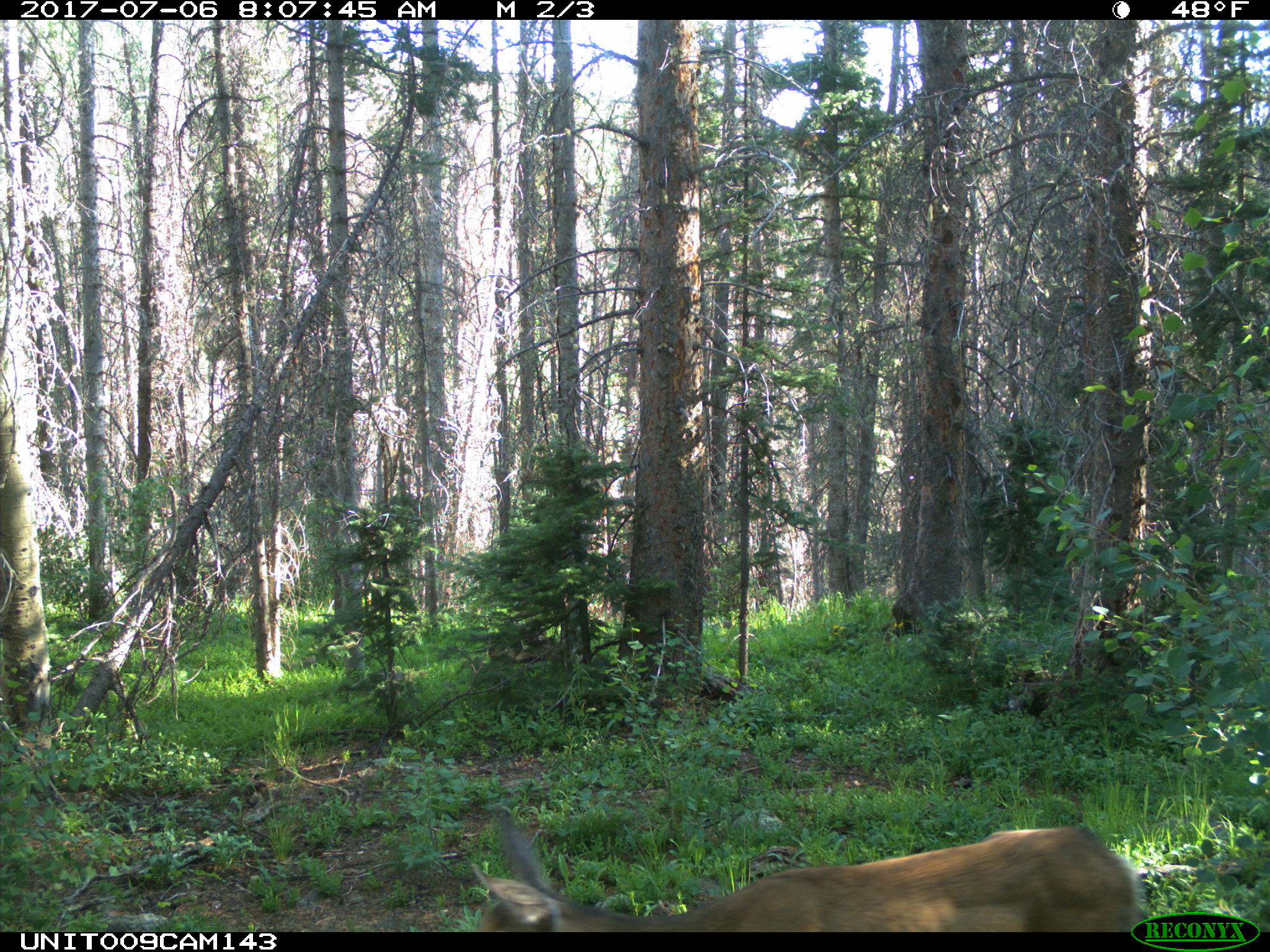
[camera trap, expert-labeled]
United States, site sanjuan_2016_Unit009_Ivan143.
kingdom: Animalia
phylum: Chordata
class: Mammalia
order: Artiodactyla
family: Cervidae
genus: Odocoileus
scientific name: Odocoileus hemionus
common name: mule deer